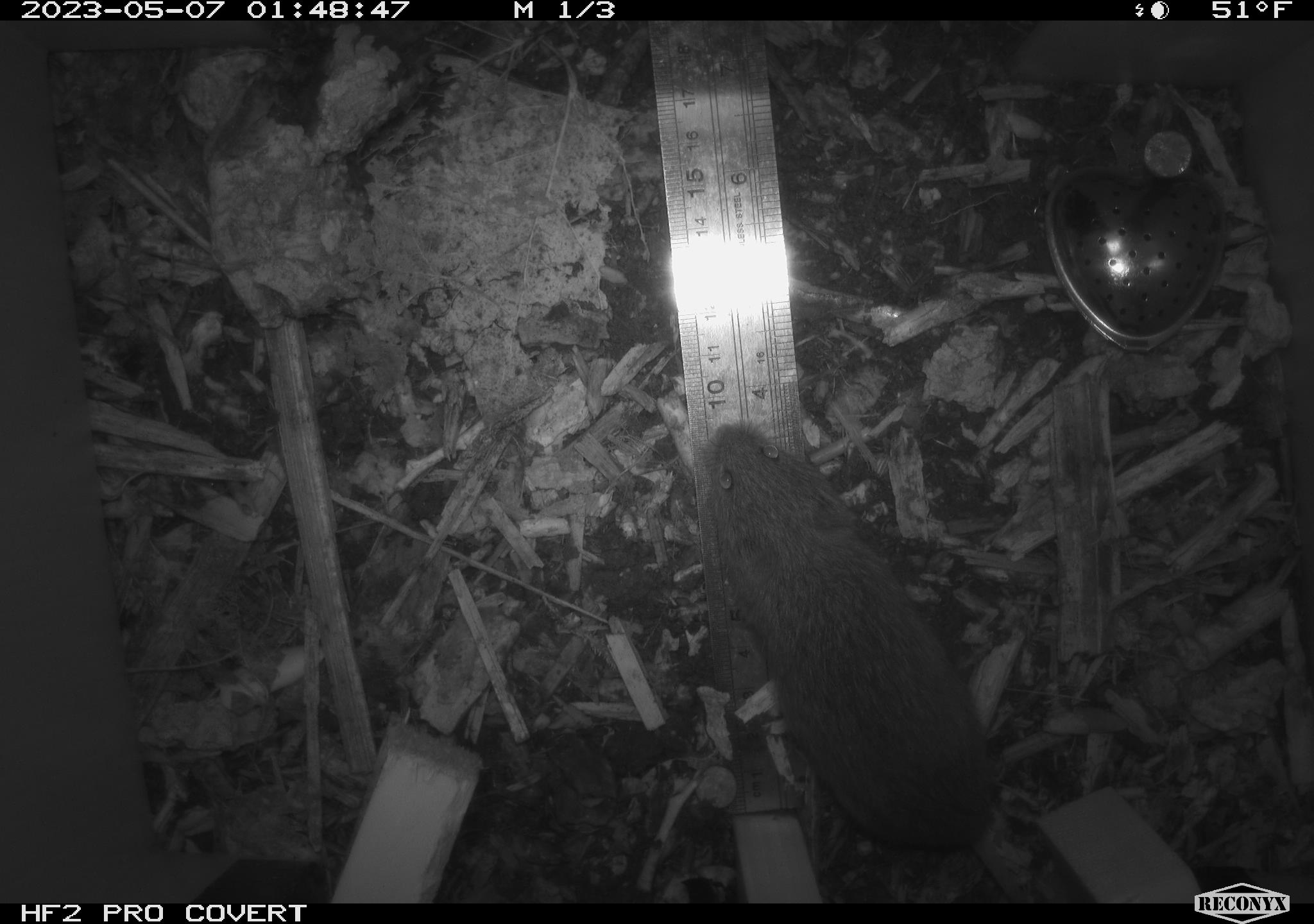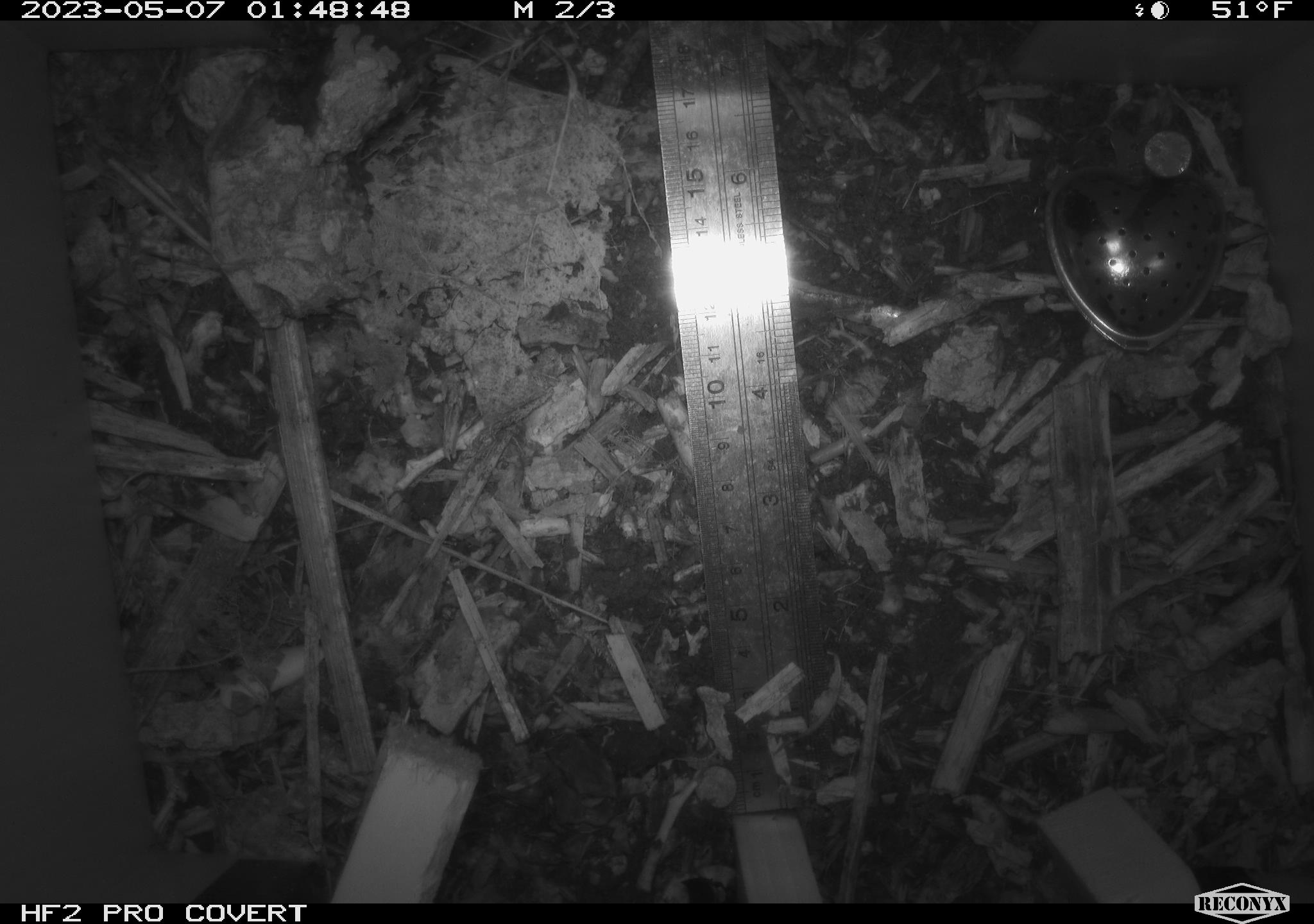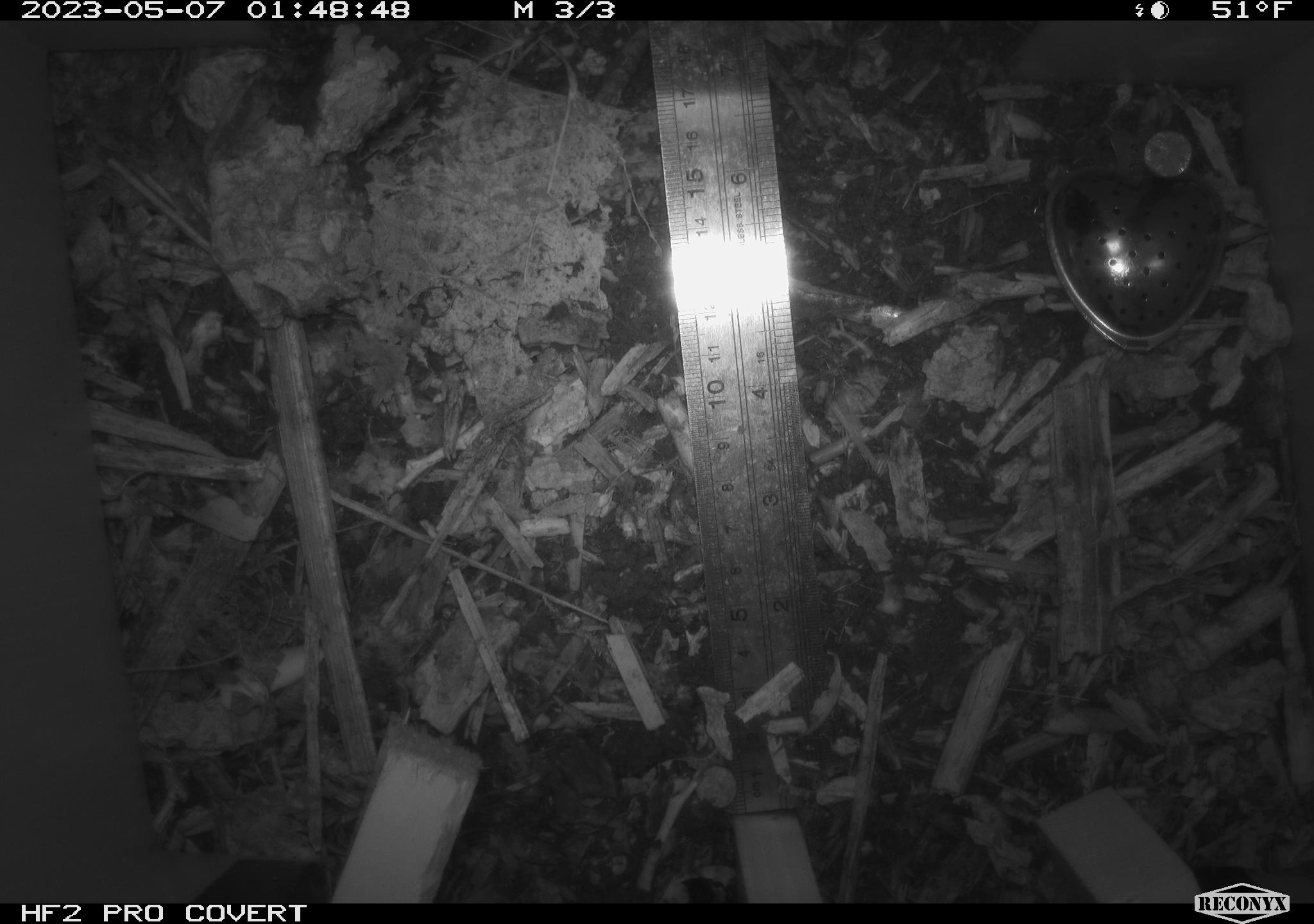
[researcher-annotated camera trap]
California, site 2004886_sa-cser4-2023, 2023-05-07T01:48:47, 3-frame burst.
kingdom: Animalia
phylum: Chordata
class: Mammalia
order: Rodentia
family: Cricetidae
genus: Microtus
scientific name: Microtus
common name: meadow vole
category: microtus species